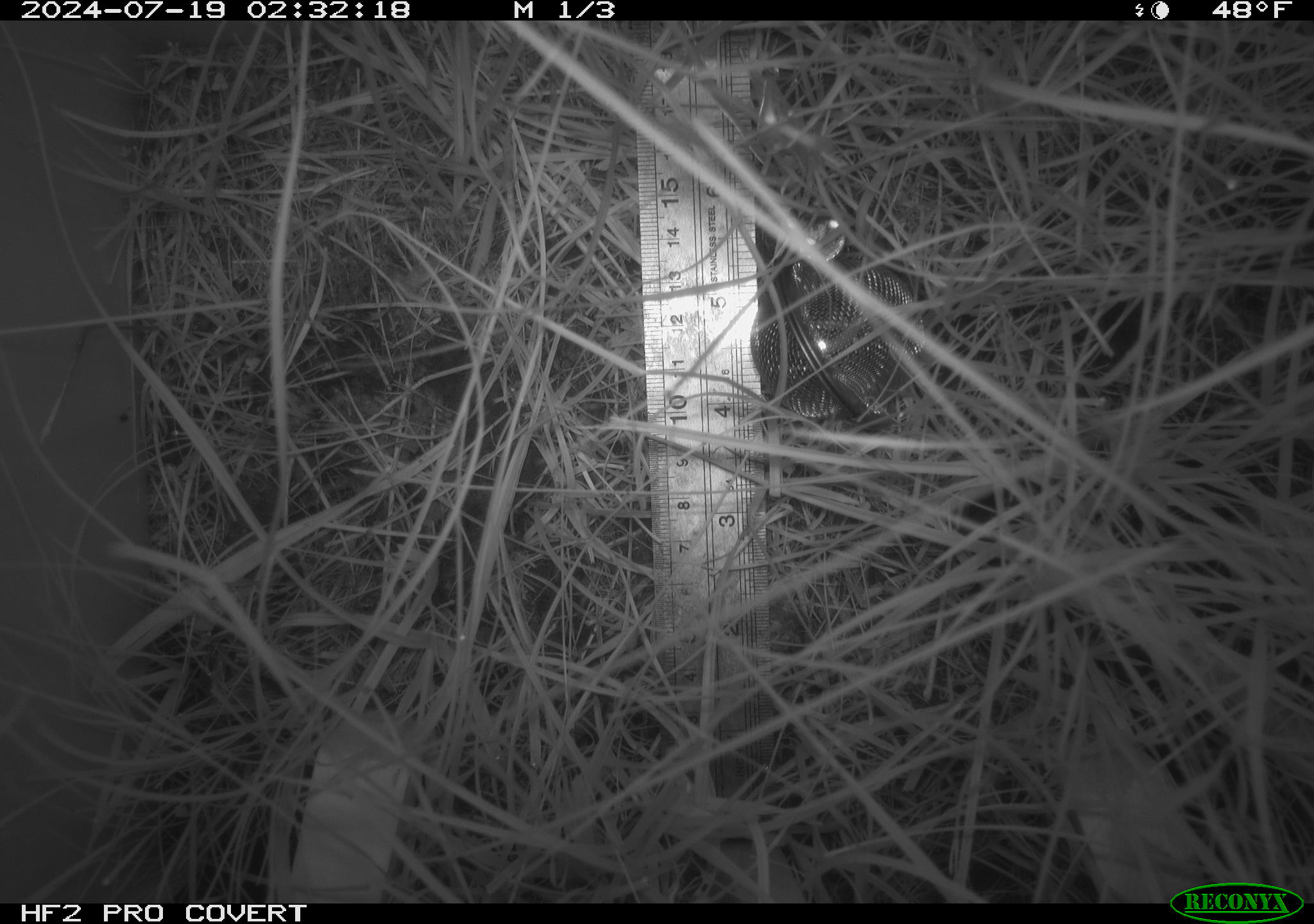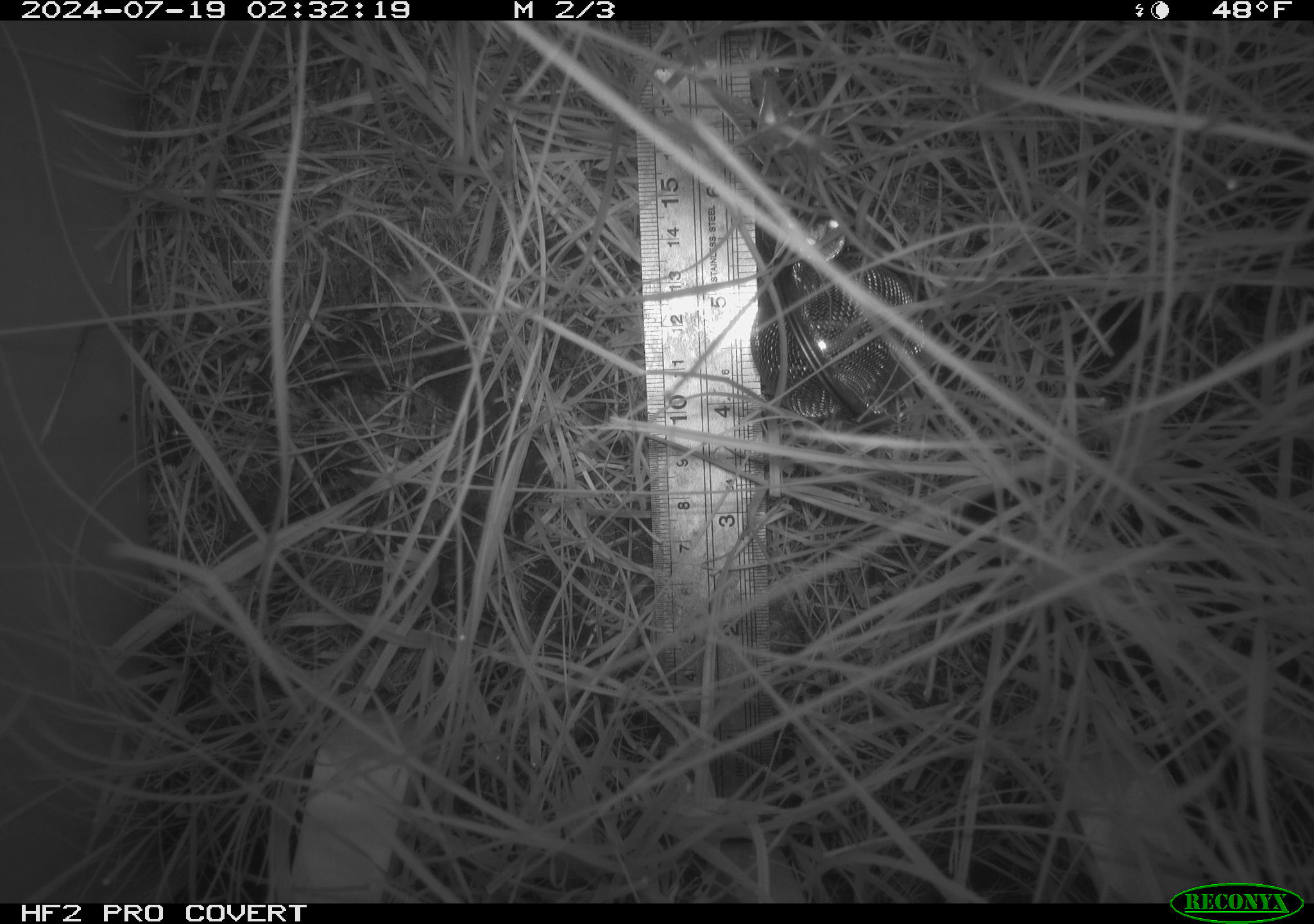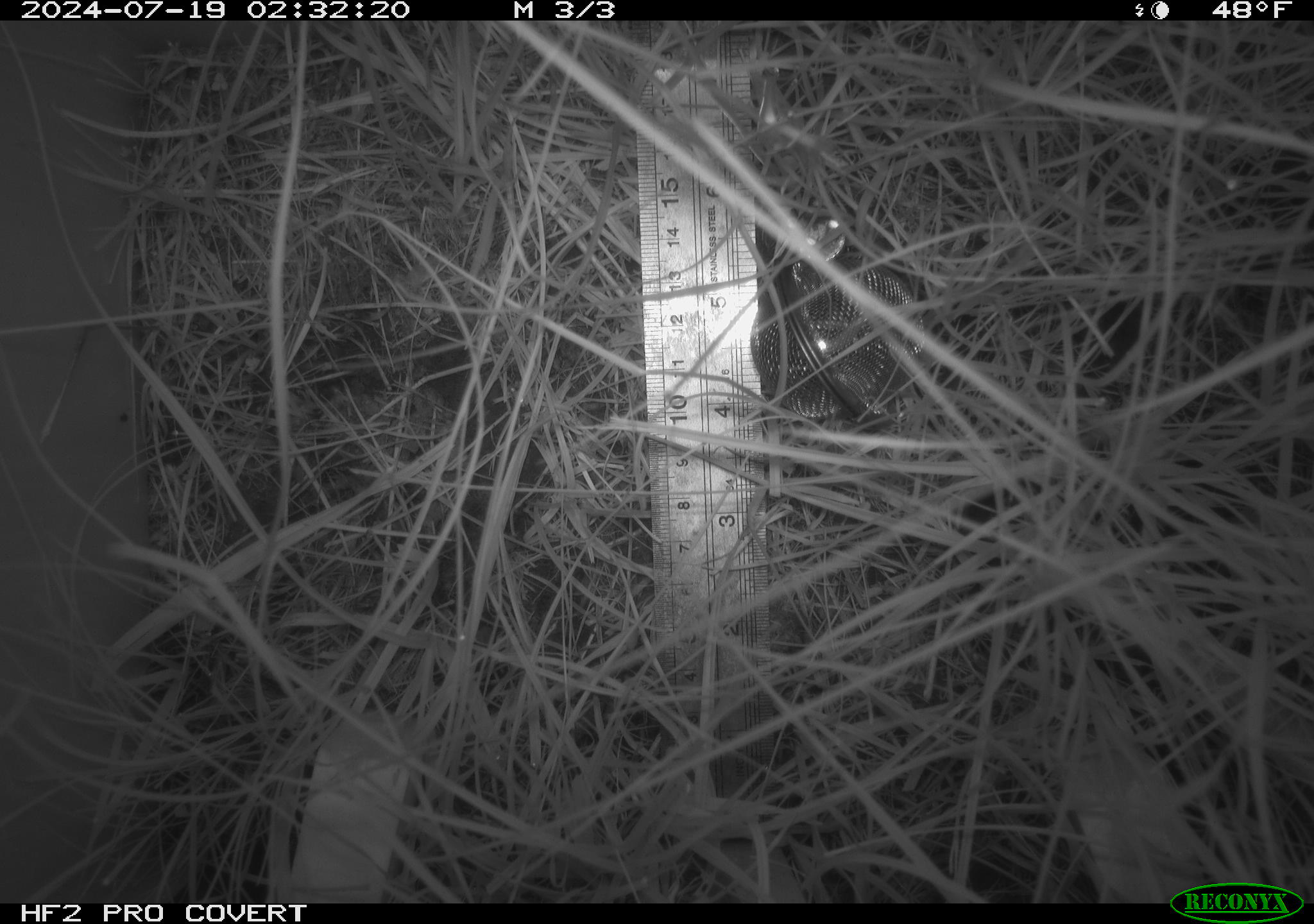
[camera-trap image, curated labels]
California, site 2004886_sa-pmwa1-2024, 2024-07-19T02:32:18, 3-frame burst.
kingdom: Animalia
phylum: Chordata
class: Mammalia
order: Eulipotyphla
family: Soricidae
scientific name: Soricidae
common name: shrews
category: soricidae family